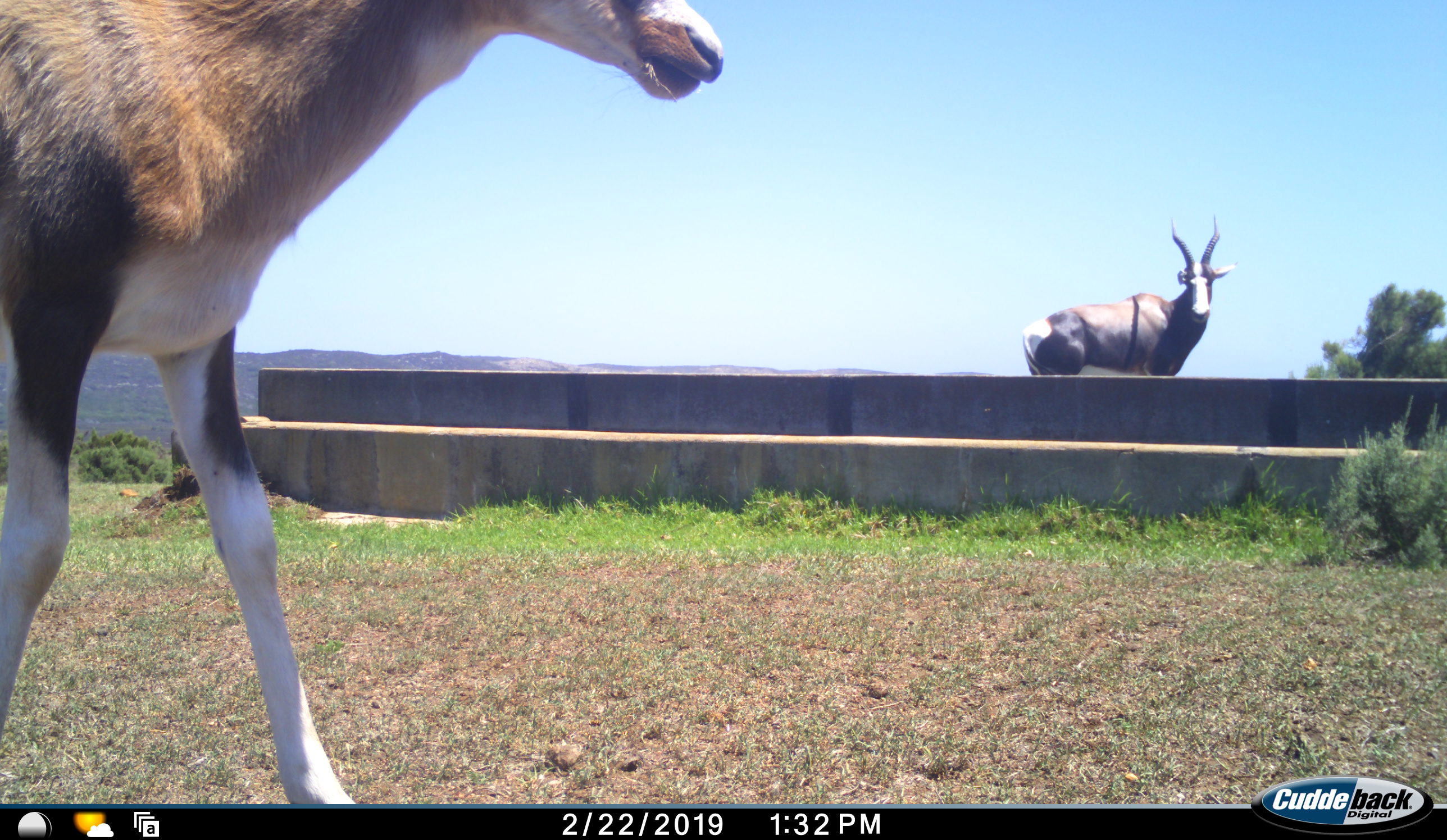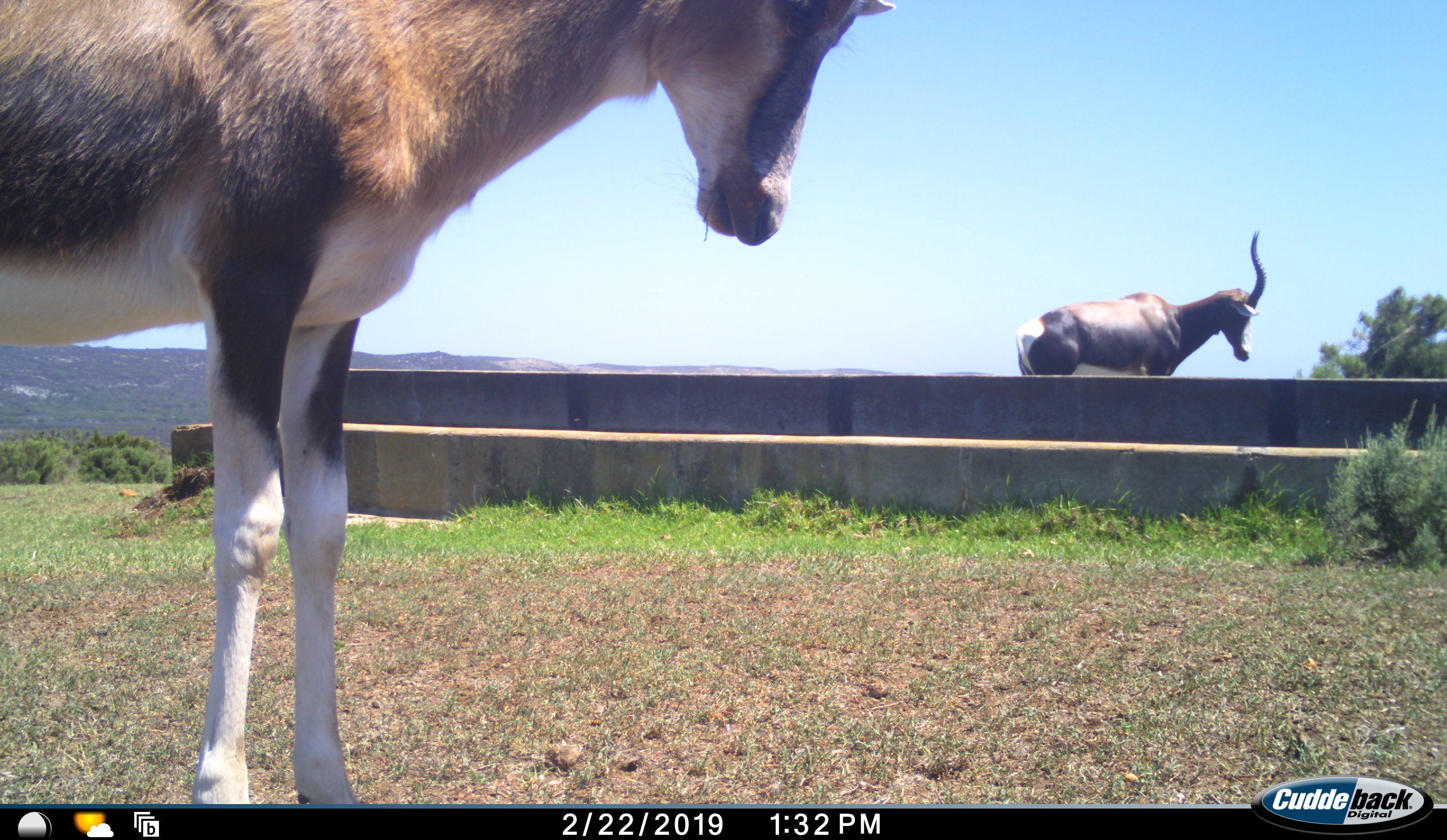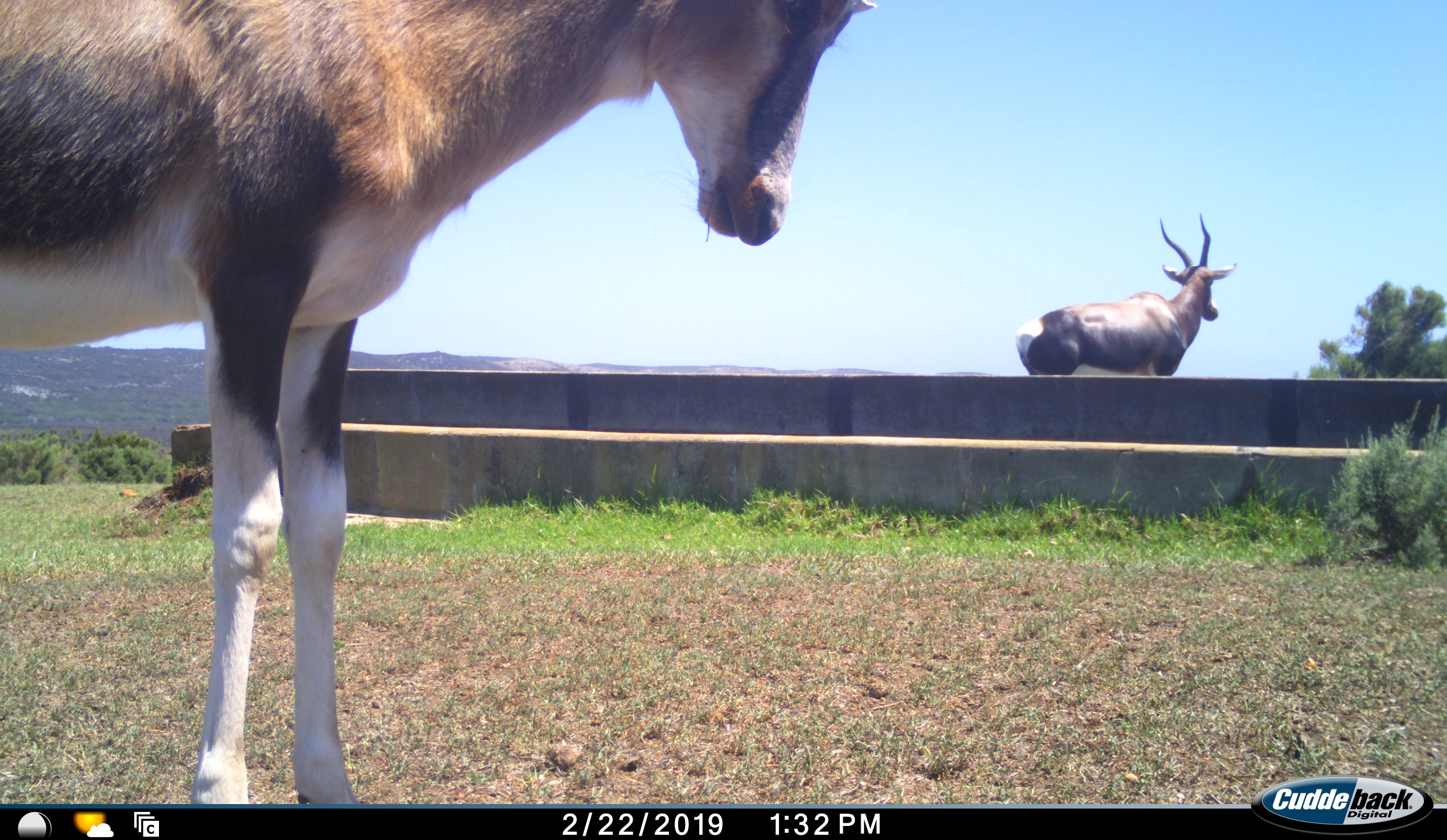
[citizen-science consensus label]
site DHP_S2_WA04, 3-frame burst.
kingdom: Animalia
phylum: Chordata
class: Mammalia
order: Artiodactyla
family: Bovidae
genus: Damaliscus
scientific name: Damaliscus pygargus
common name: bontebok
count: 2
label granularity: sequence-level